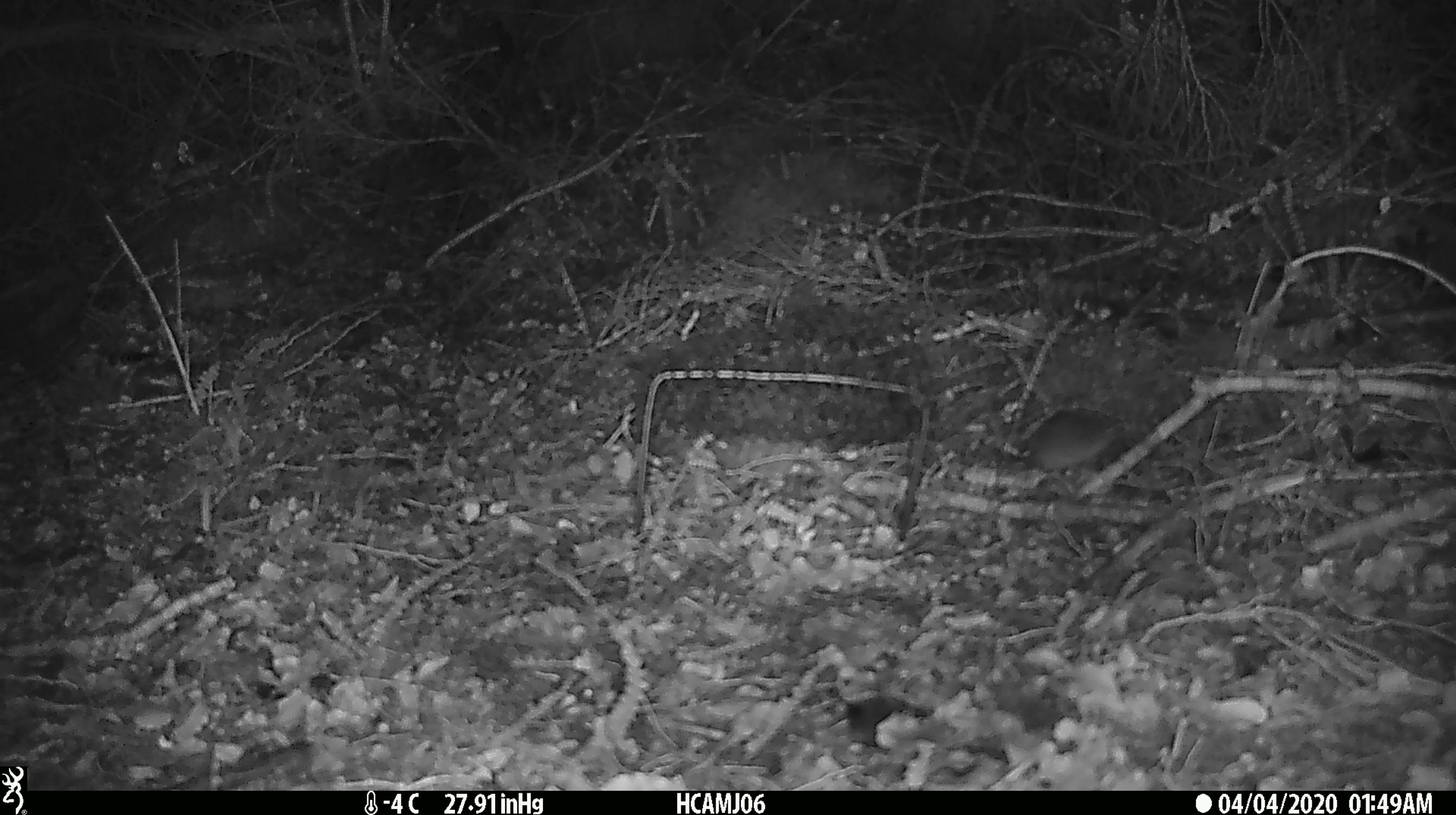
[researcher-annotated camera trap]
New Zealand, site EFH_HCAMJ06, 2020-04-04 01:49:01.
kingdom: Animalia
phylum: Chordata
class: Mammalia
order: Rodentia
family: Muridae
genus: Mus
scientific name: Mus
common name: mouse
Mouse (Mus).